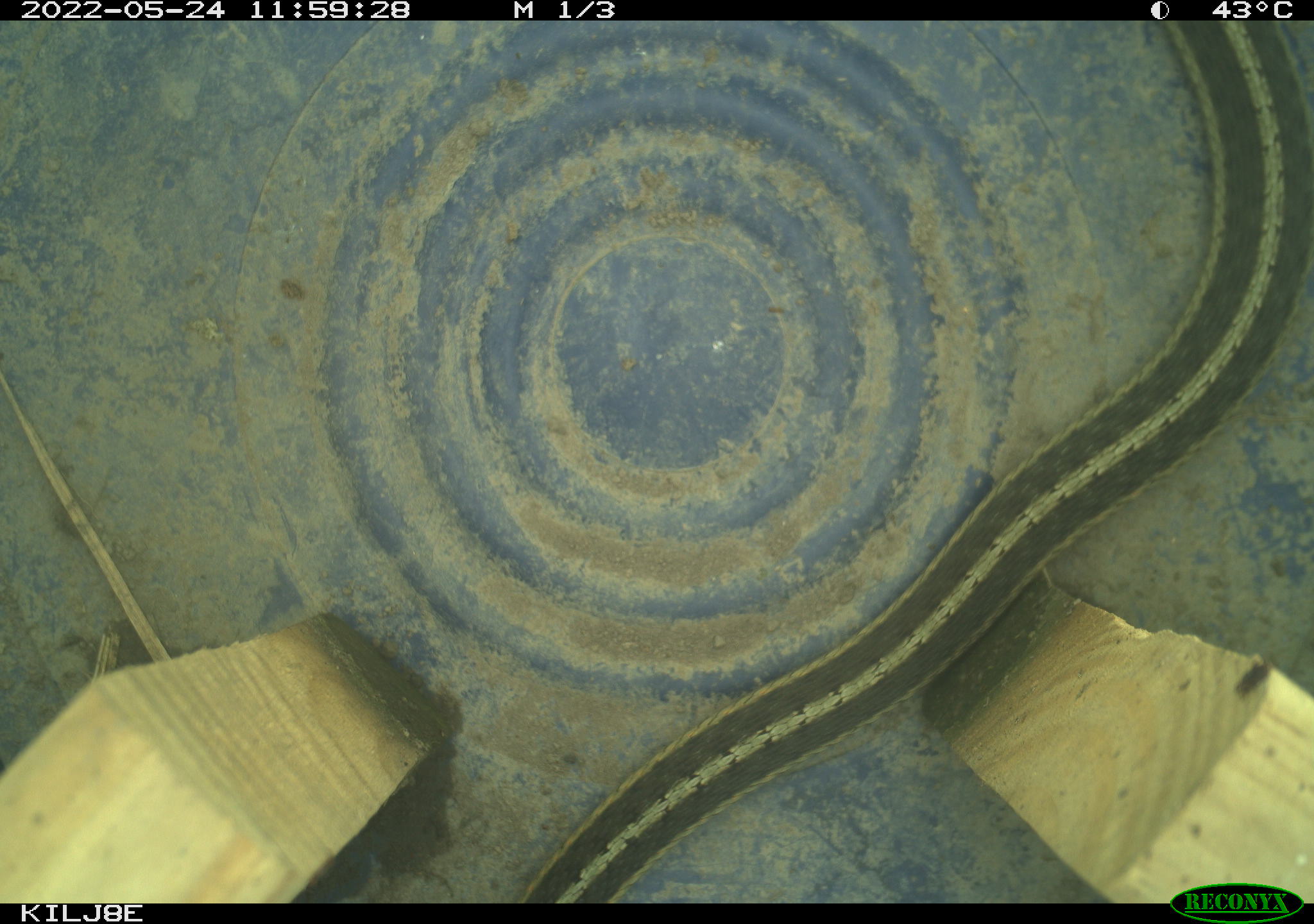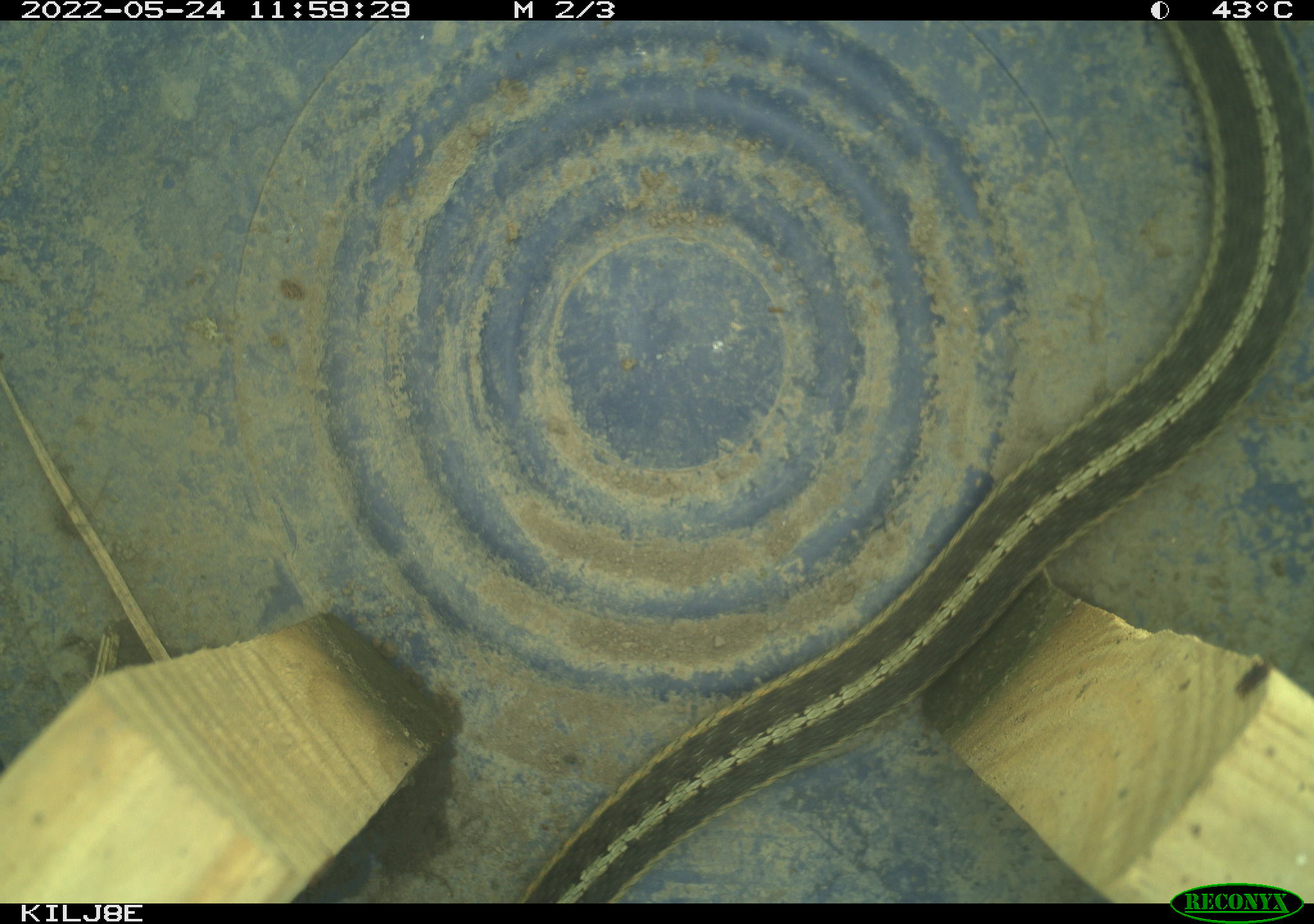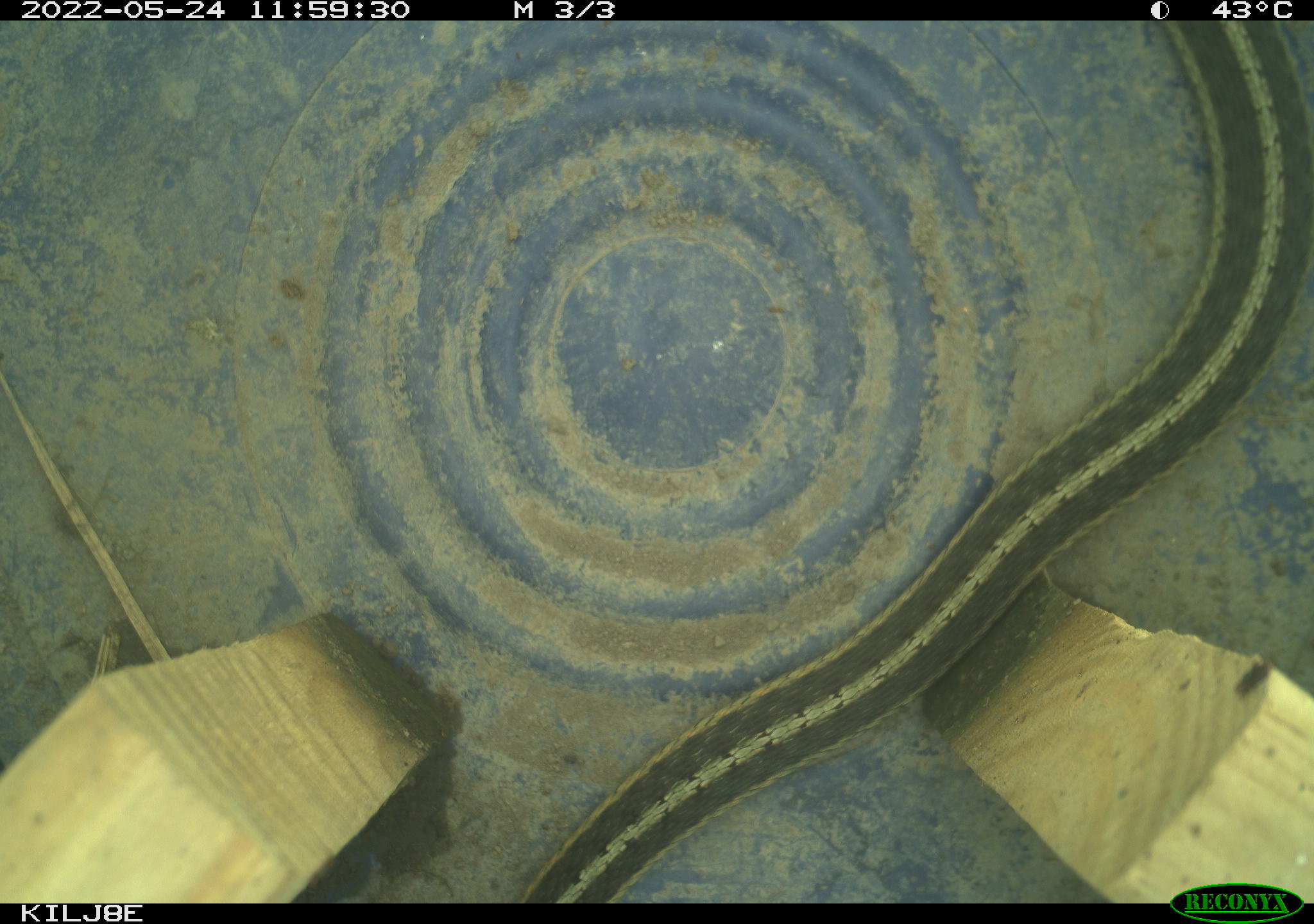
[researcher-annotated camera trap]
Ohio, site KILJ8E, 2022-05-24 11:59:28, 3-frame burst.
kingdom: Animalia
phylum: Chordata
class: Reptilia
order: Squamata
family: Colubridae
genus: Thamnophis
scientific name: Thamnophis sirtalis sirtalis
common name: eastern gartersnake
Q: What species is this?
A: Eastern gartersnake (Thamnophis sirtalis sirtalis).